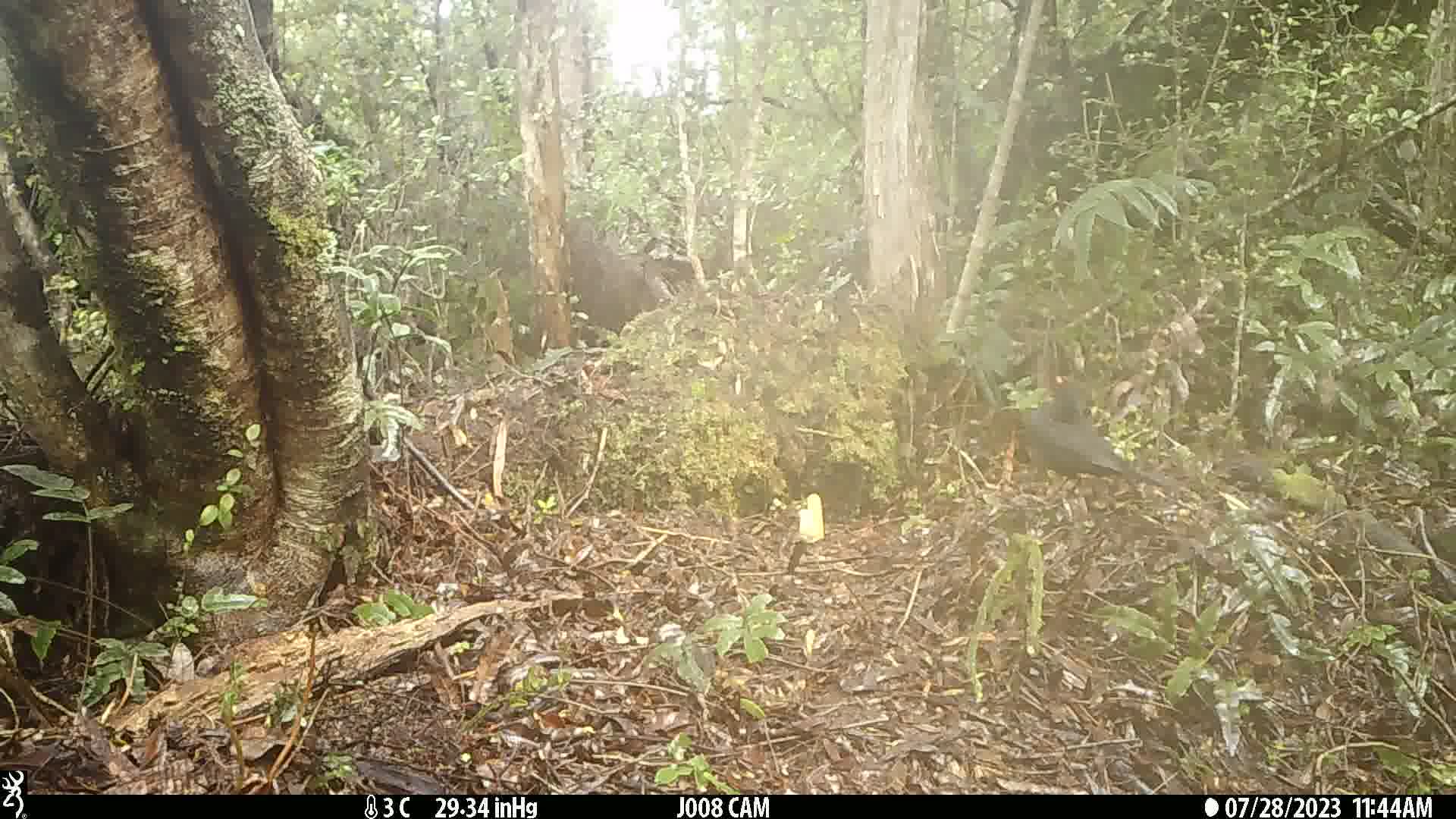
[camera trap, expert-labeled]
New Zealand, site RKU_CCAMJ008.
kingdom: Animalia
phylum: Chordata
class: Aves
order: Passeriformes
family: Turdidae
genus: Turdus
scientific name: Turdus merula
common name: eurasian blackbird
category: blackbird